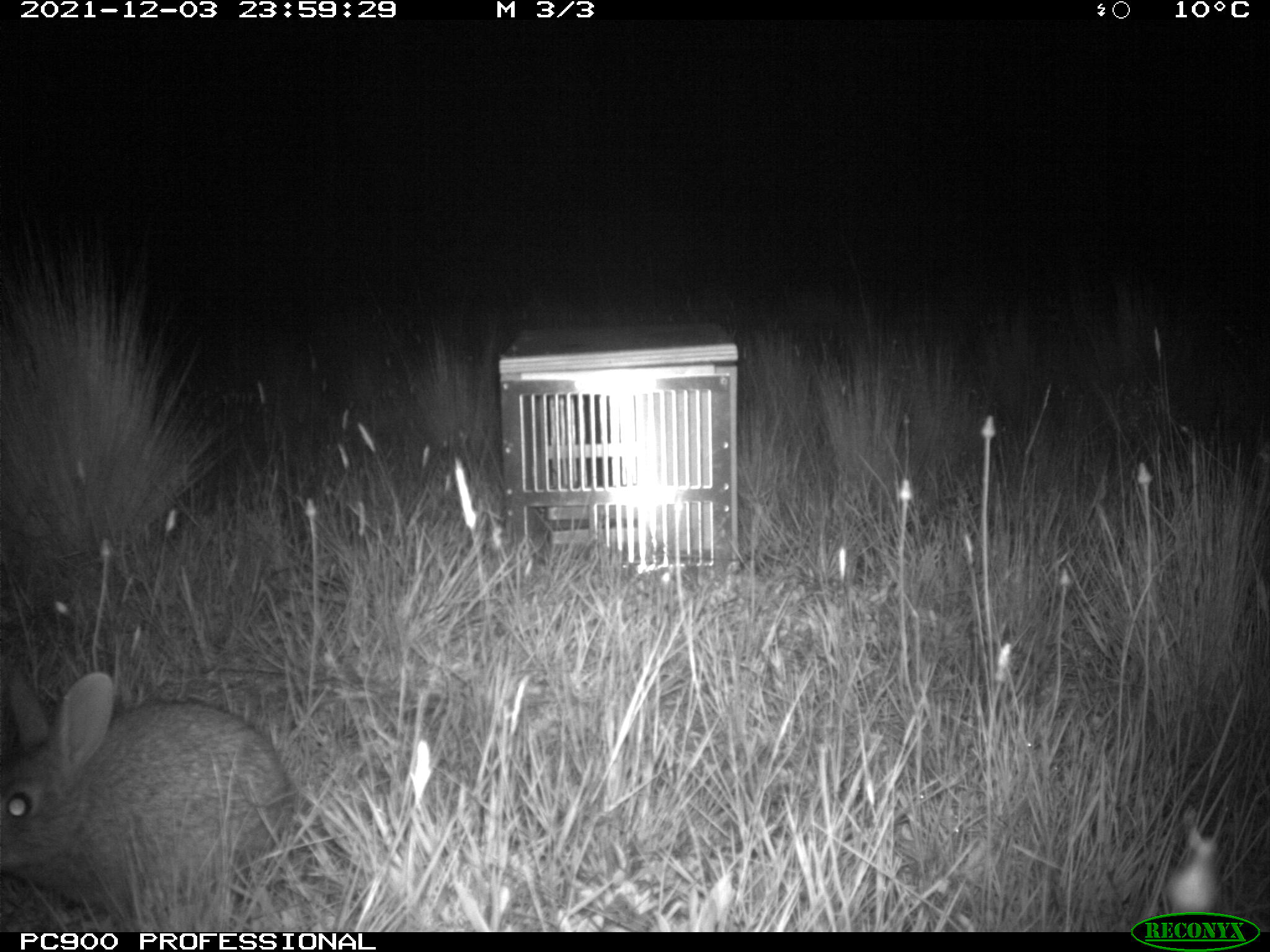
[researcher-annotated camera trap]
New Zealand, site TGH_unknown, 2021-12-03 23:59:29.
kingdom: Animalia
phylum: Chordata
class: Mammalia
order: Lagomorpha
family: Leporidae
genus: Oryctolagus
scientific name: Oryctolagus cuniculus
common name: european rabbit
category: rabbit